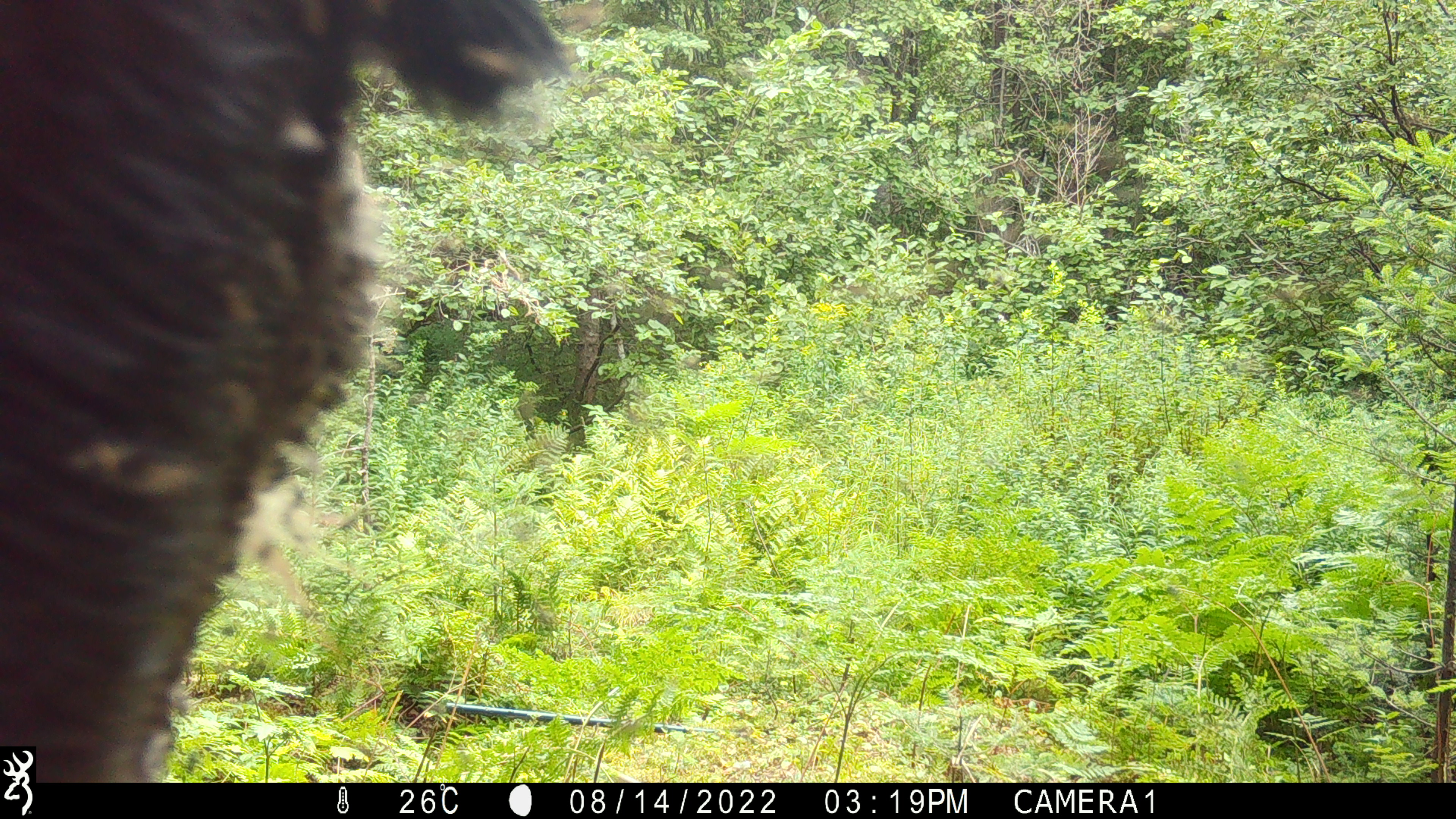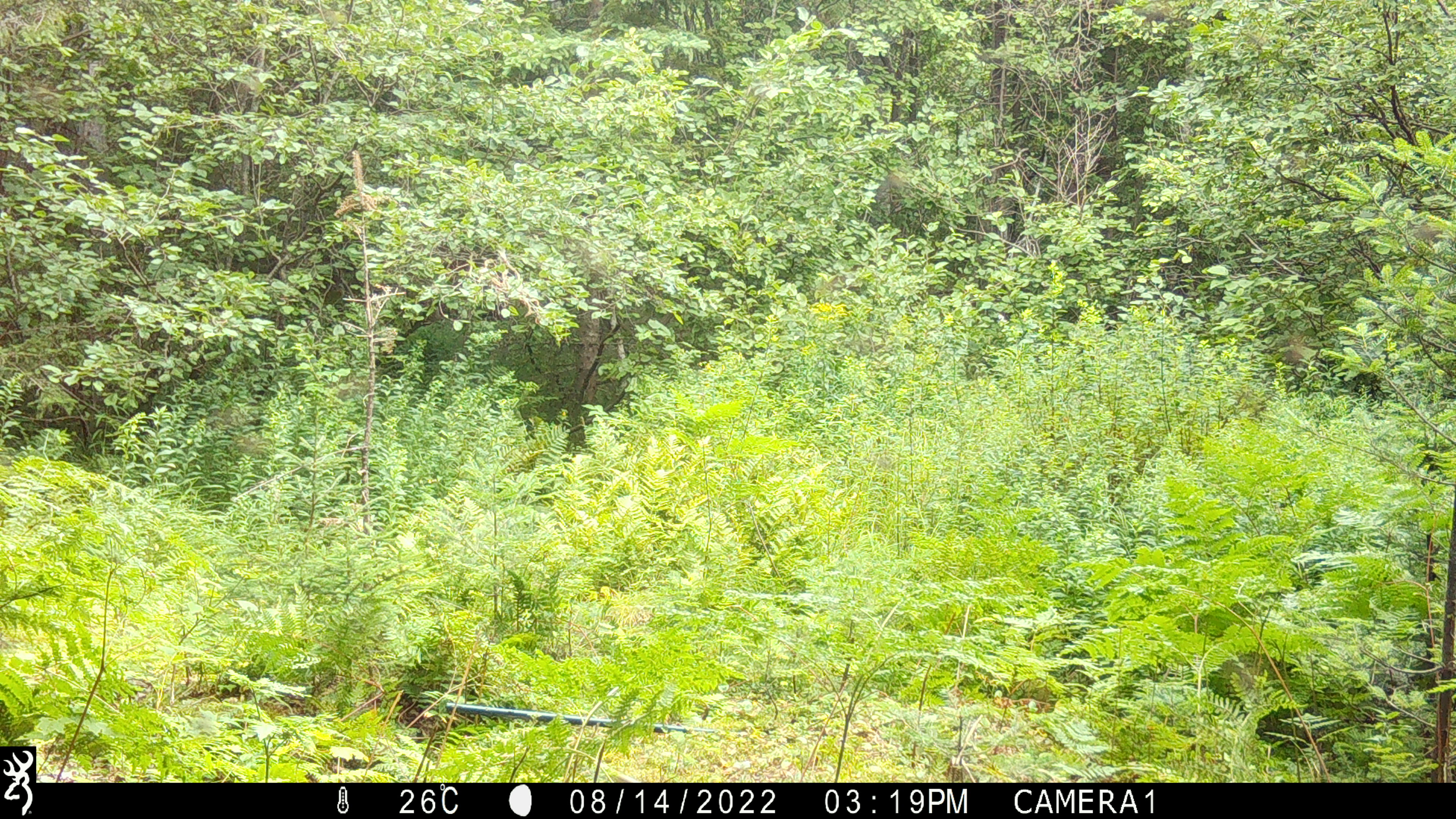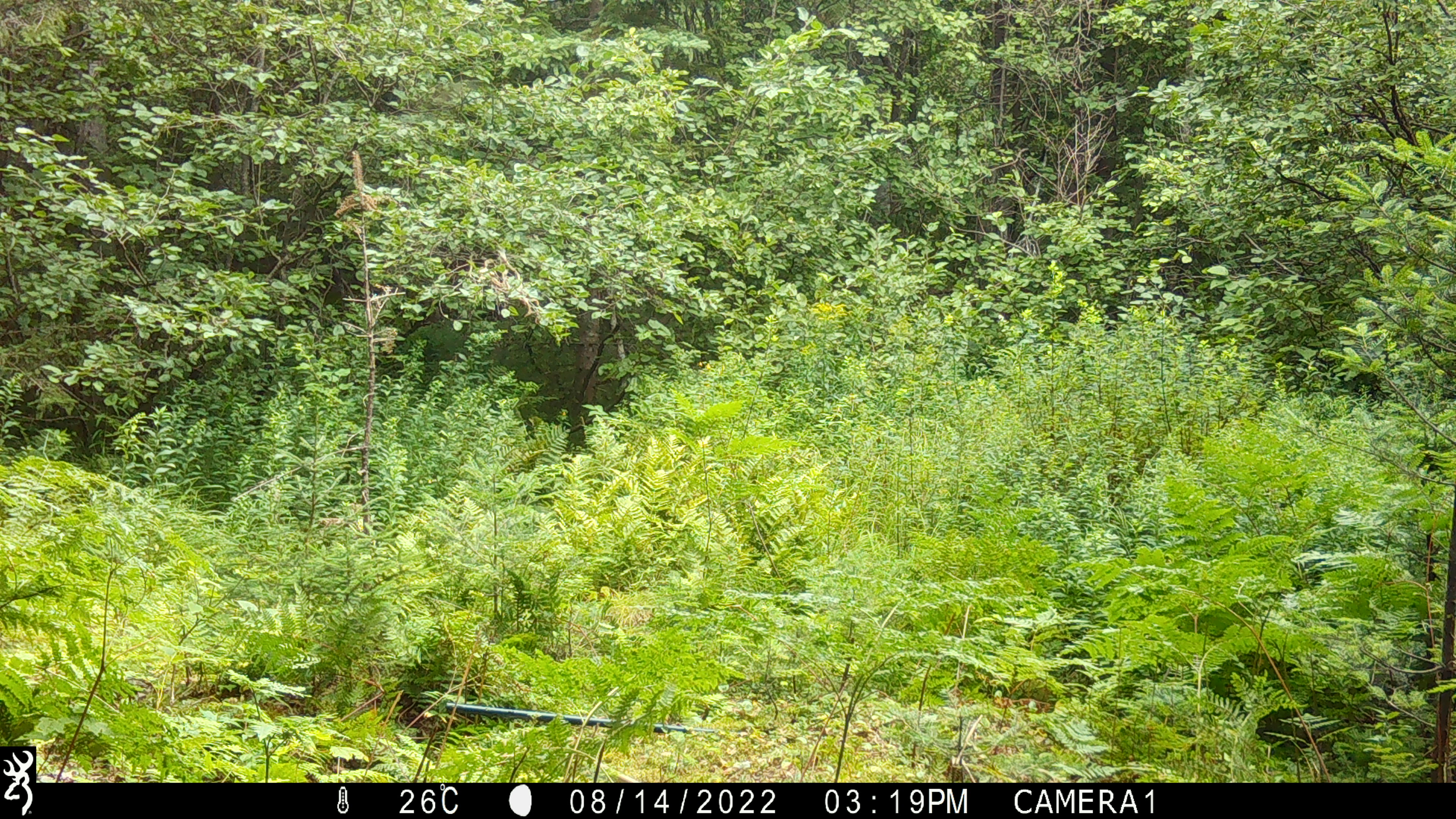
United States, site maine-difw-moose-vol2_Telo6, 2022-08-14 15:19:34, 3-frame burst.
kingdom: Animalia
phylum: Chordata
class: Mammalia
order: Artiodactyla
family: Cervidae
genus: Alces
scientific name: Alces alces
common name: moose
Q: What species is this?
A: Moose (Alces alces).